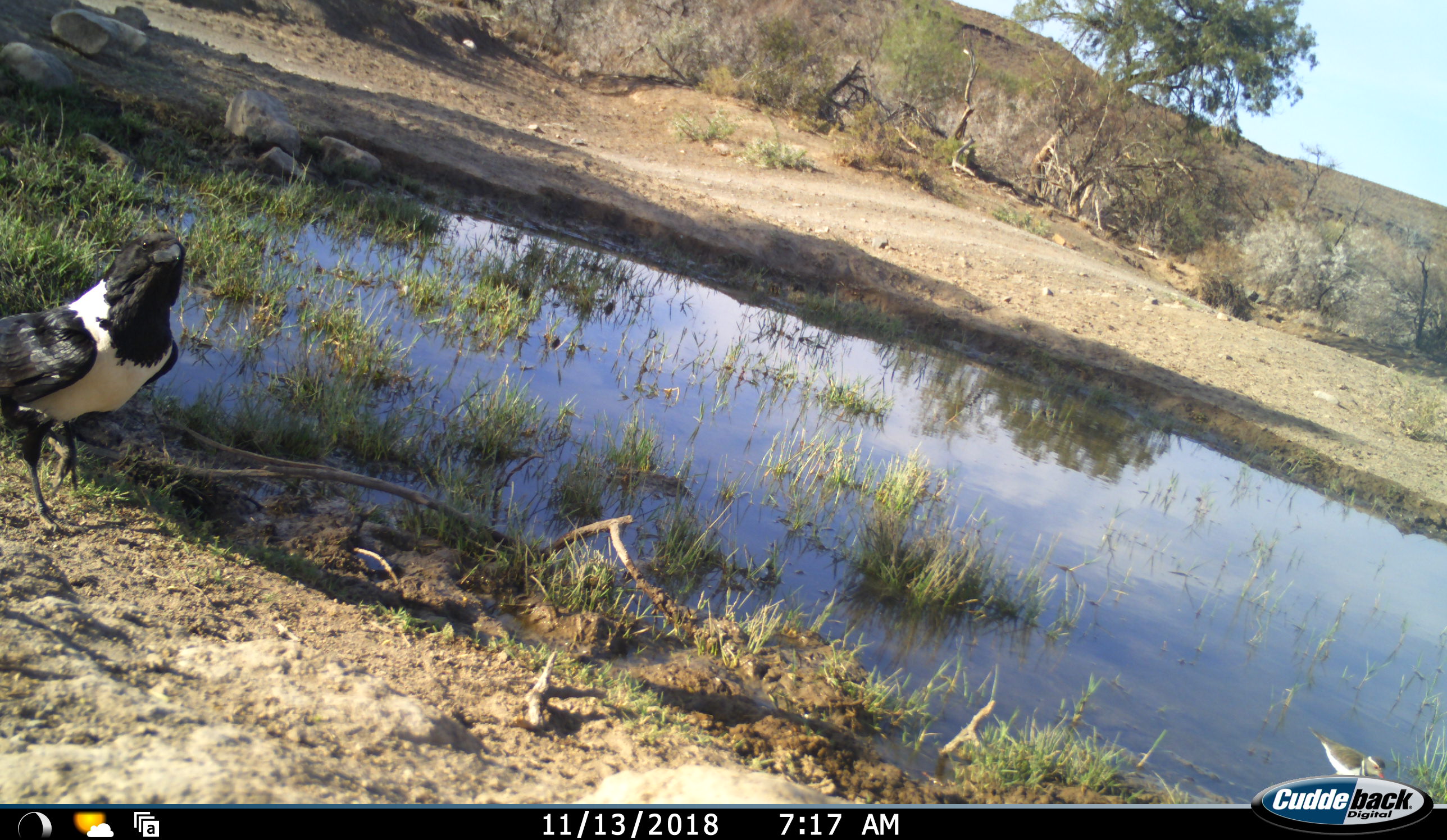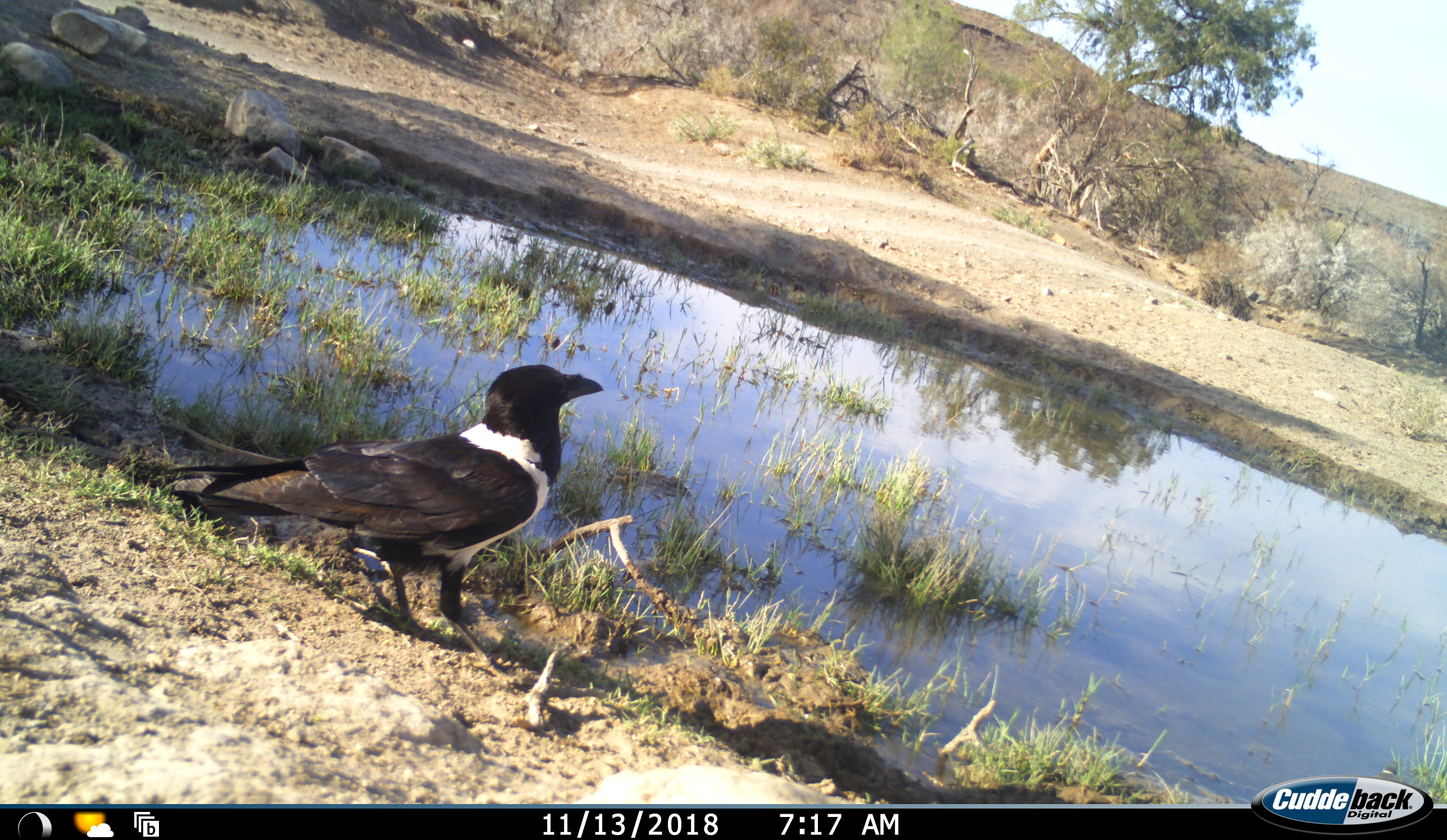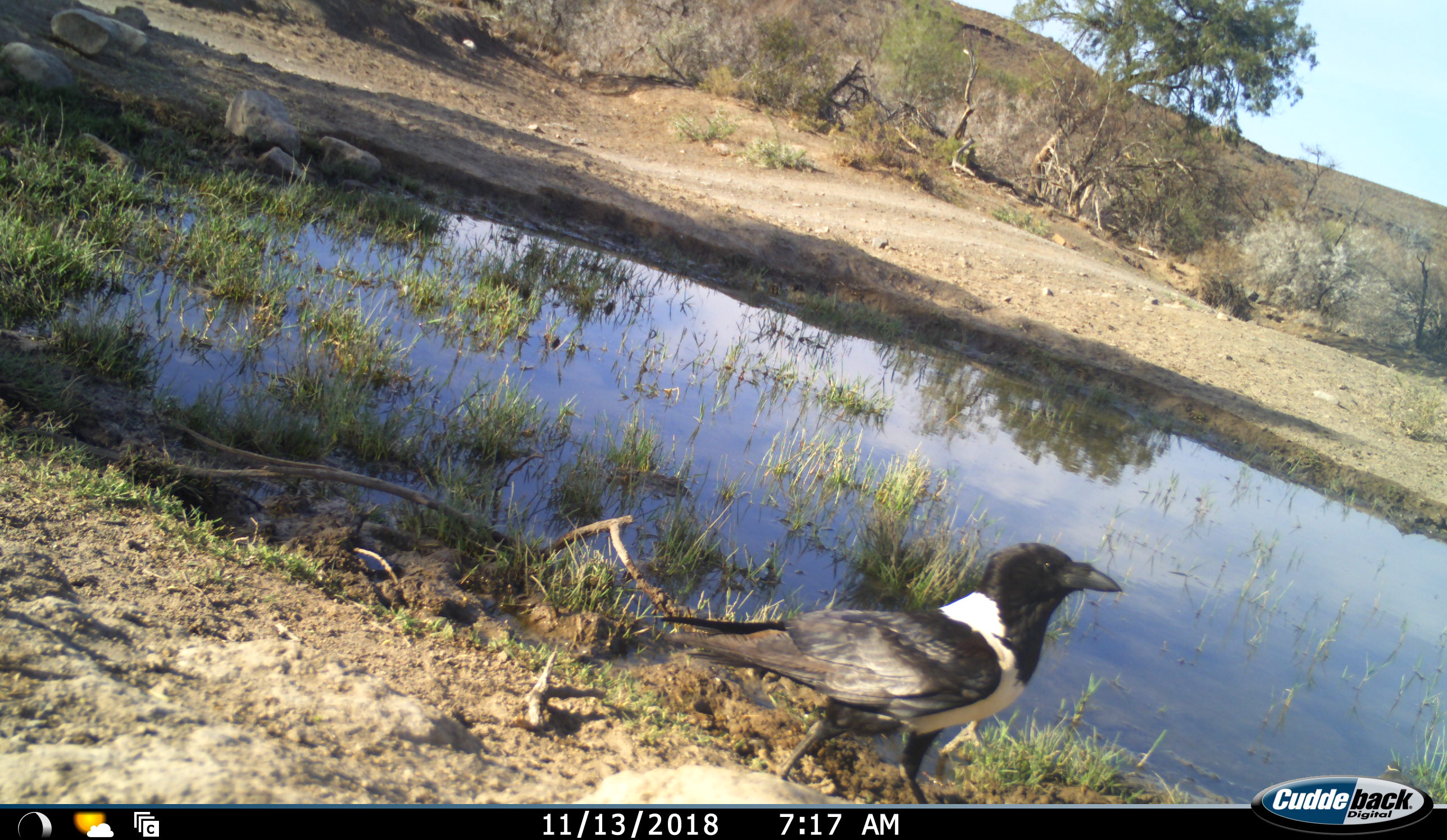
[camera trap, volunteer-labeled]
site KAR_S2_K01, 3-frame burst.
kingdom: Animalia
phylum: Chordata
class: Aves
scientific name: Aves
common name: bird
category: birdother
Birdother (bird) (Aves), count 2. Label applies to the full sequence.